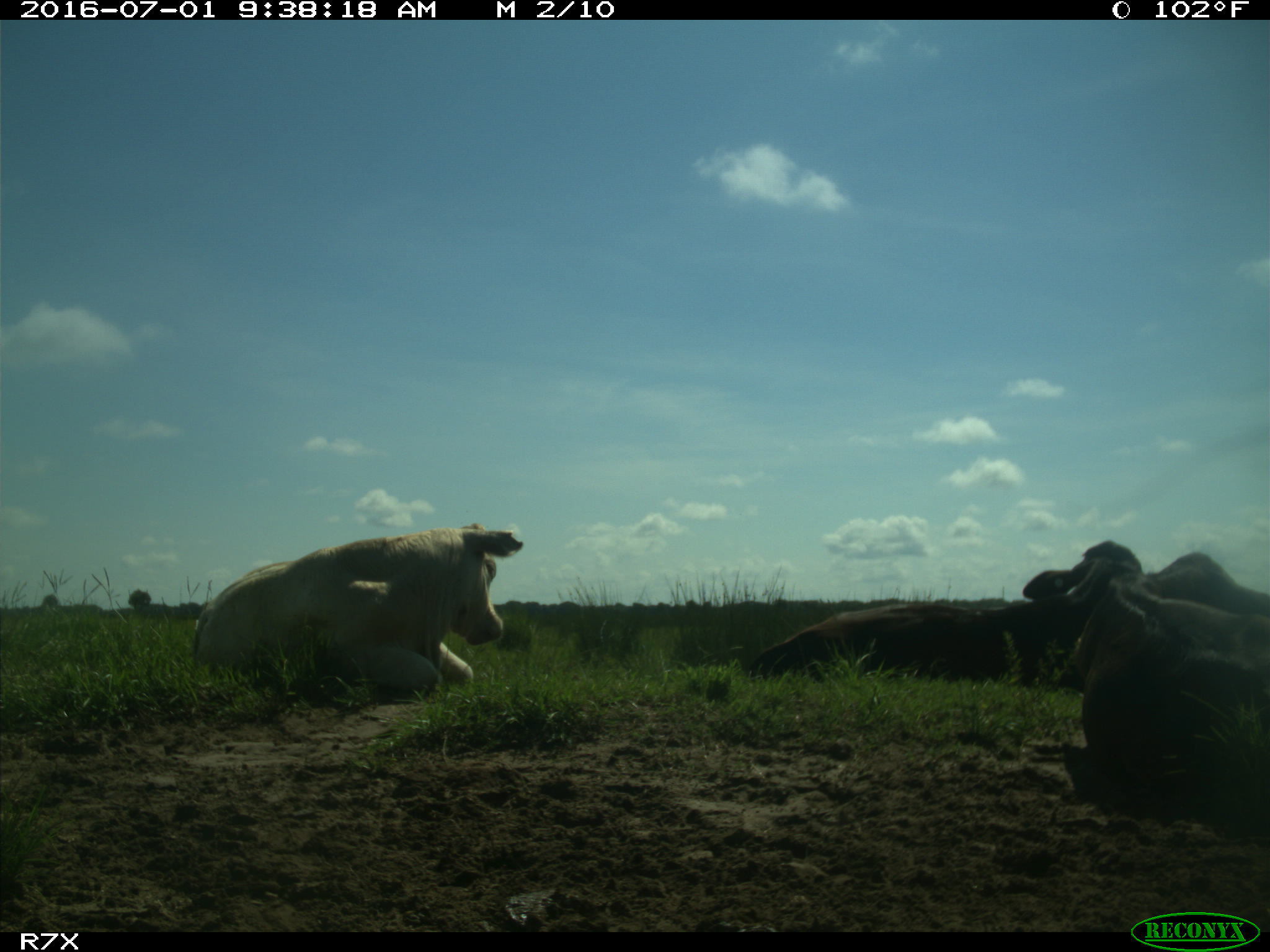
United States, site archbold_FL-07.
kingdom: Animalia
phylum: Chordata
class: Mammalia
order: Artiodactyla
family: Bovidae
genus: Bos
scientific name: Bos taurus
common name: domestic cow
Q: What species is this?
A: Bos taurus (domestic cow).